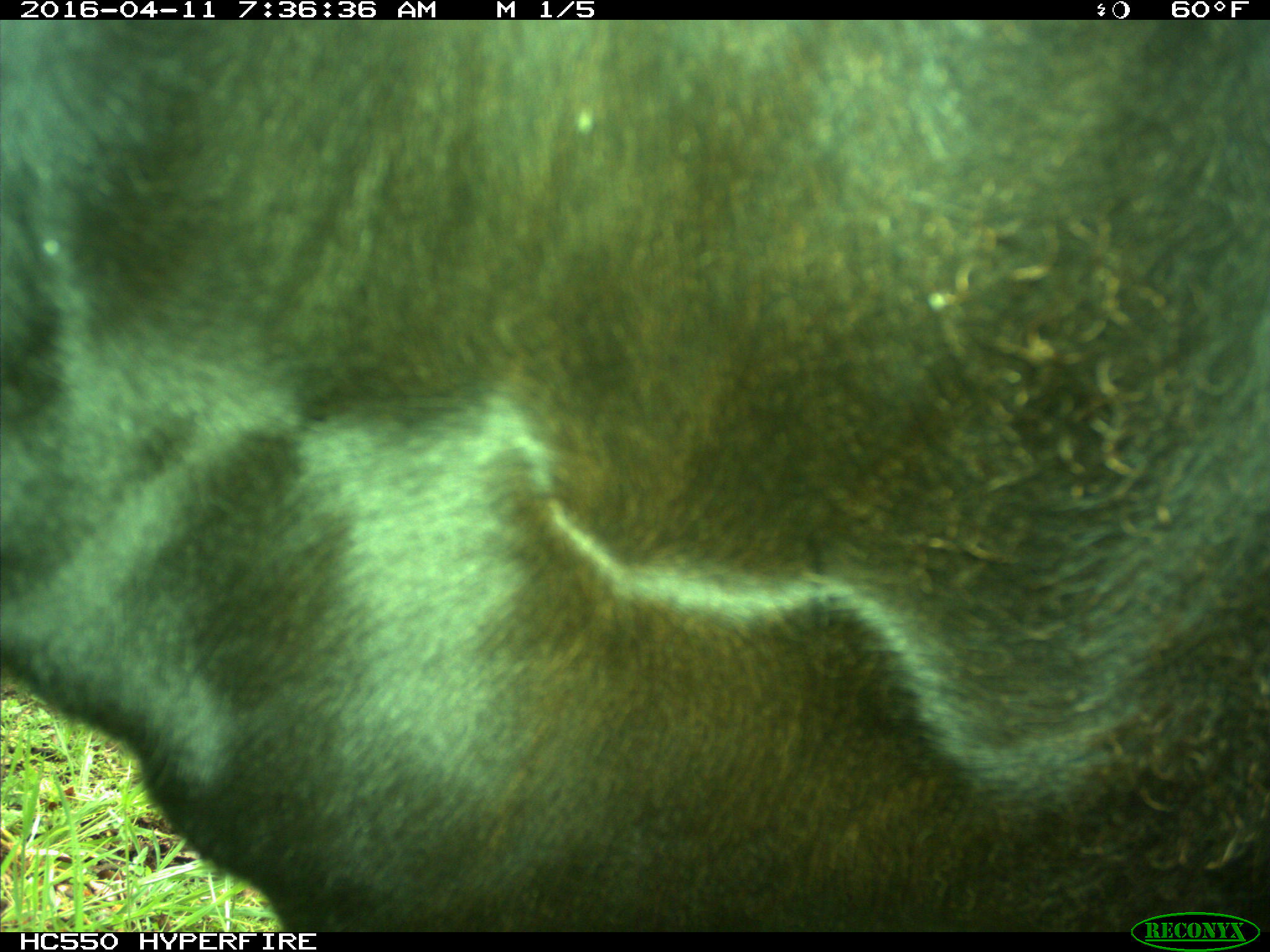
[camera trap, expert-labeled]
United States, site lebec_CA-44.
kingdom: Animalia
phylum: Chordata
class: Mammalia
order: Artiodactyla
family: Bovidae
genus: Bos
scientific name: Bos taurus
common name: domestic cow